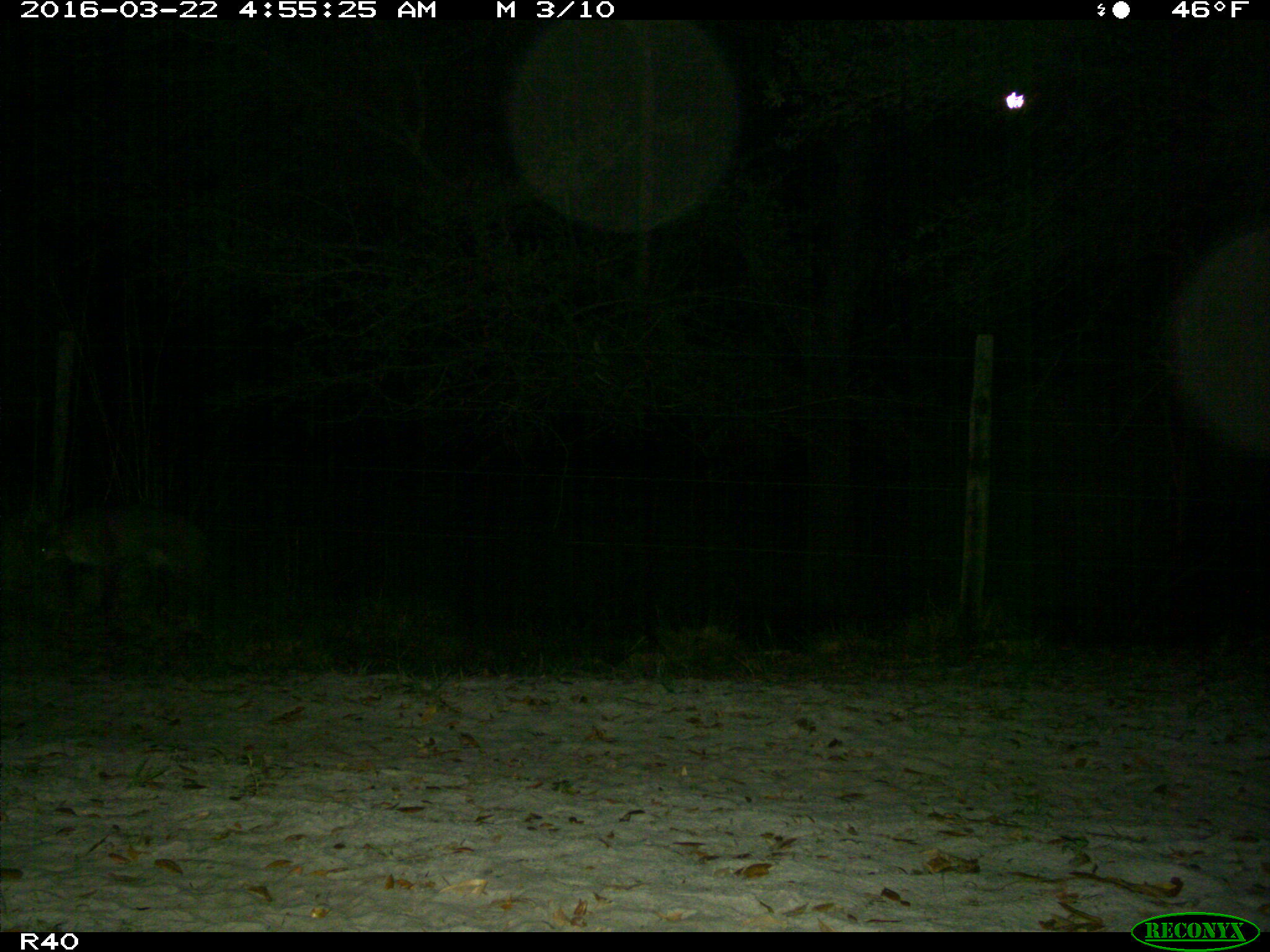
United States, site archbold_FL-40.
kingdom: Animalia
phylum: Chordata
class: Mammalia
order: Carnivora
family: Felidae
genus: Lynx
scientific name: Lynx rufus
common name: bobcat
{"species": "Lynx rufus (bobcat)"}